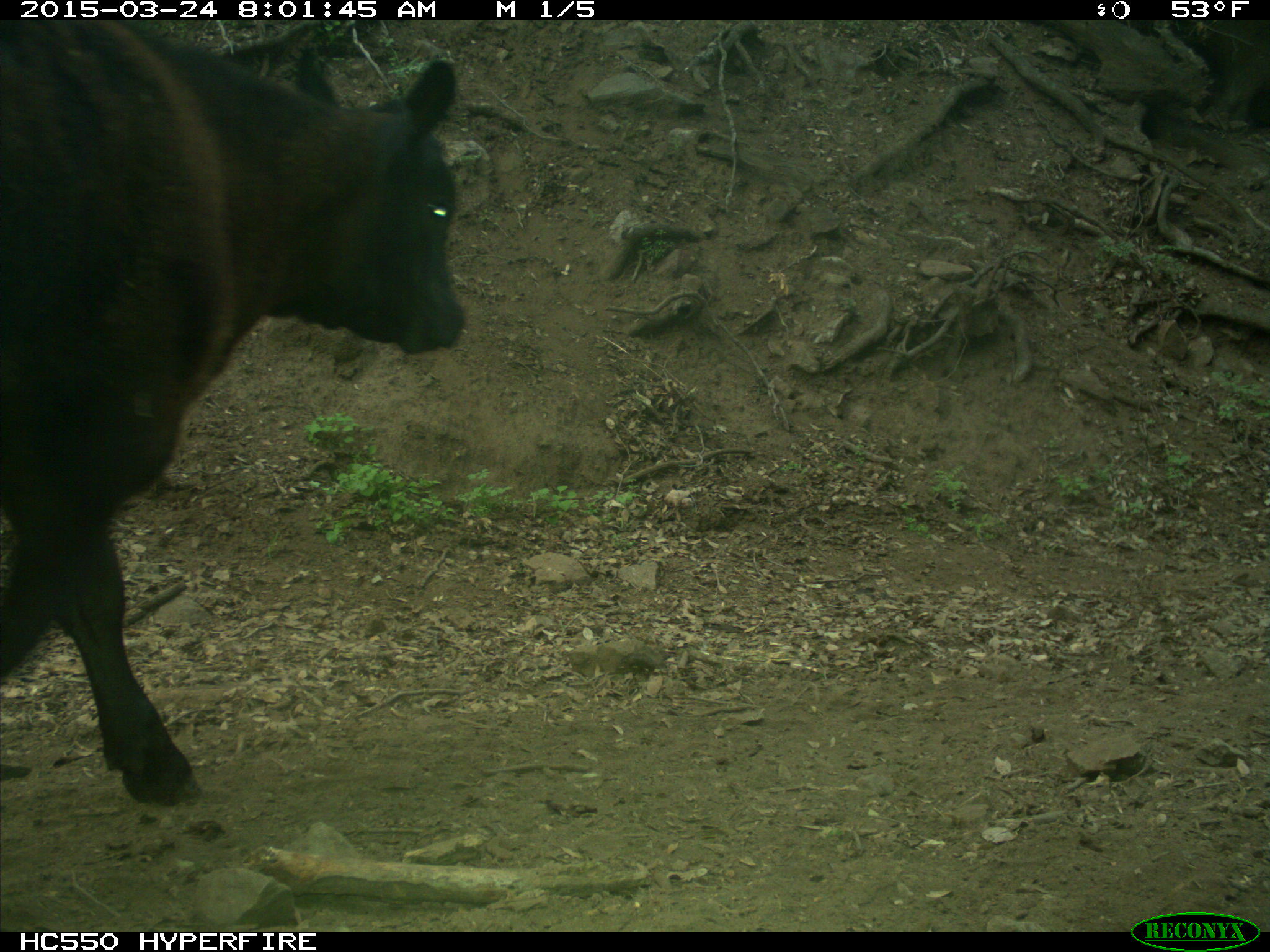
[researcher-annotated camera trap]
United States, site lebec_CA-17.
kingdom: Animalia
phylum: Chordata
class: Mammalia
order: Artiodactyla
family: Bovidae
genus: Bos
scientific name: Bos taurus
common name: domestic cow